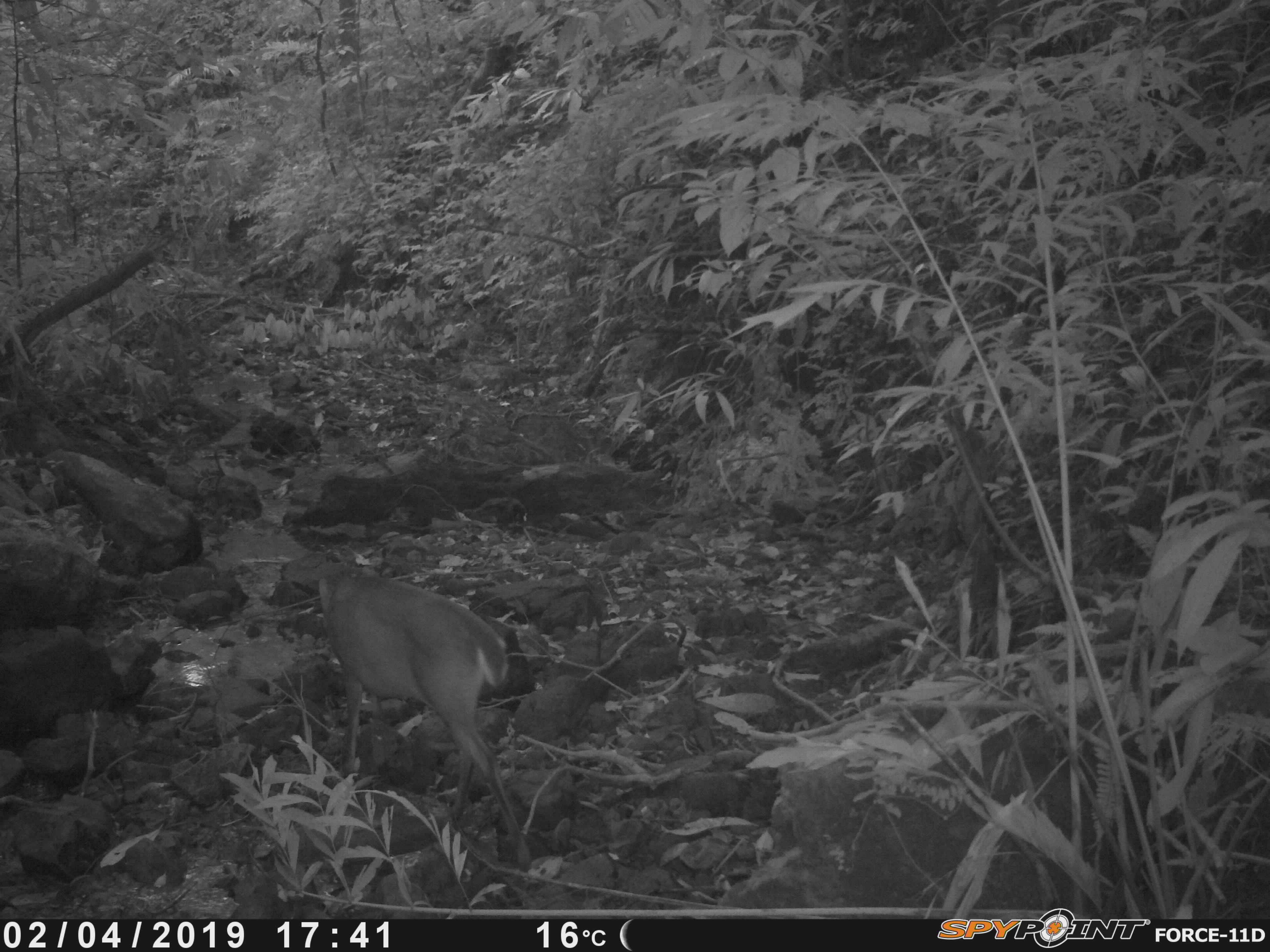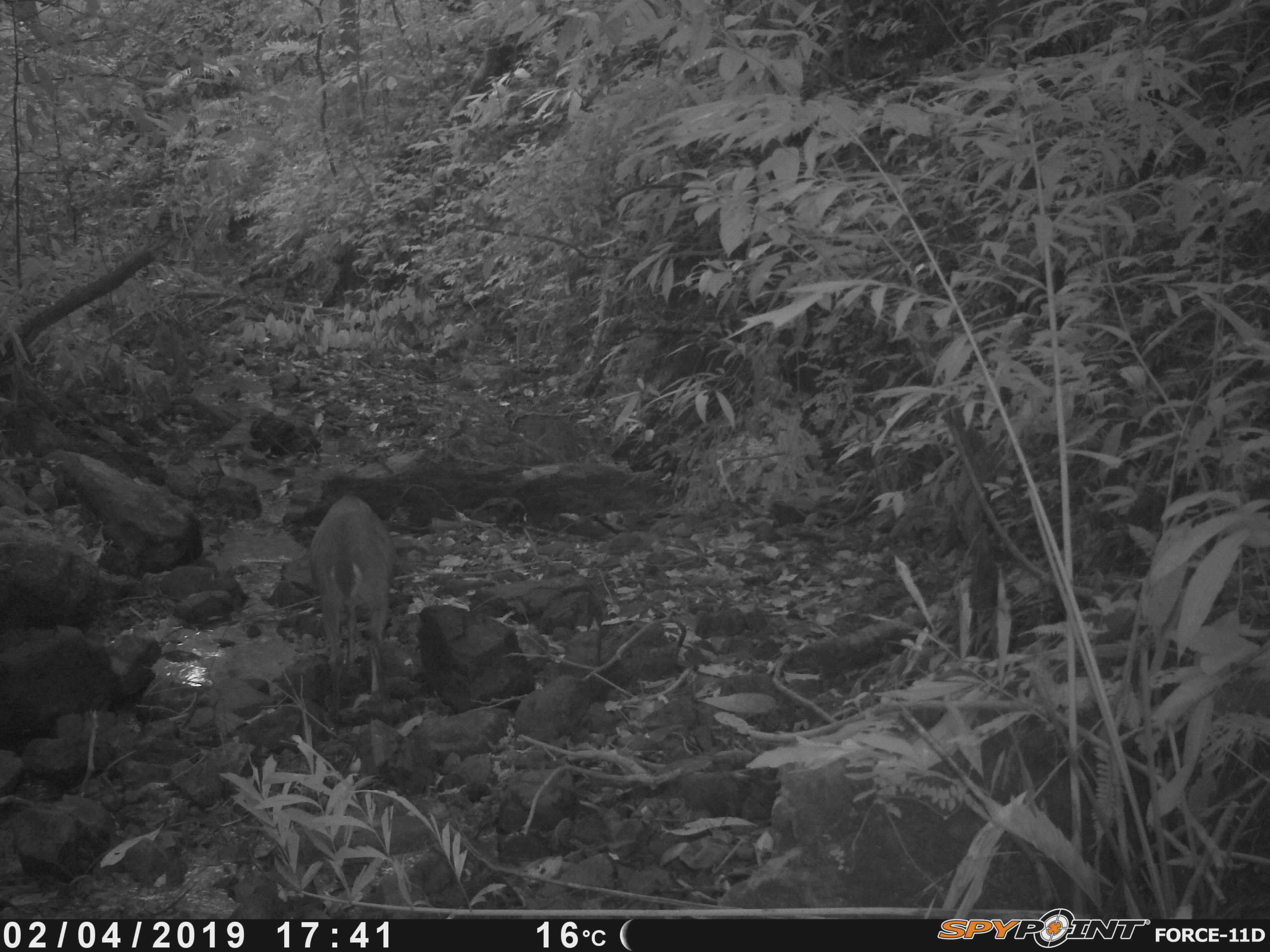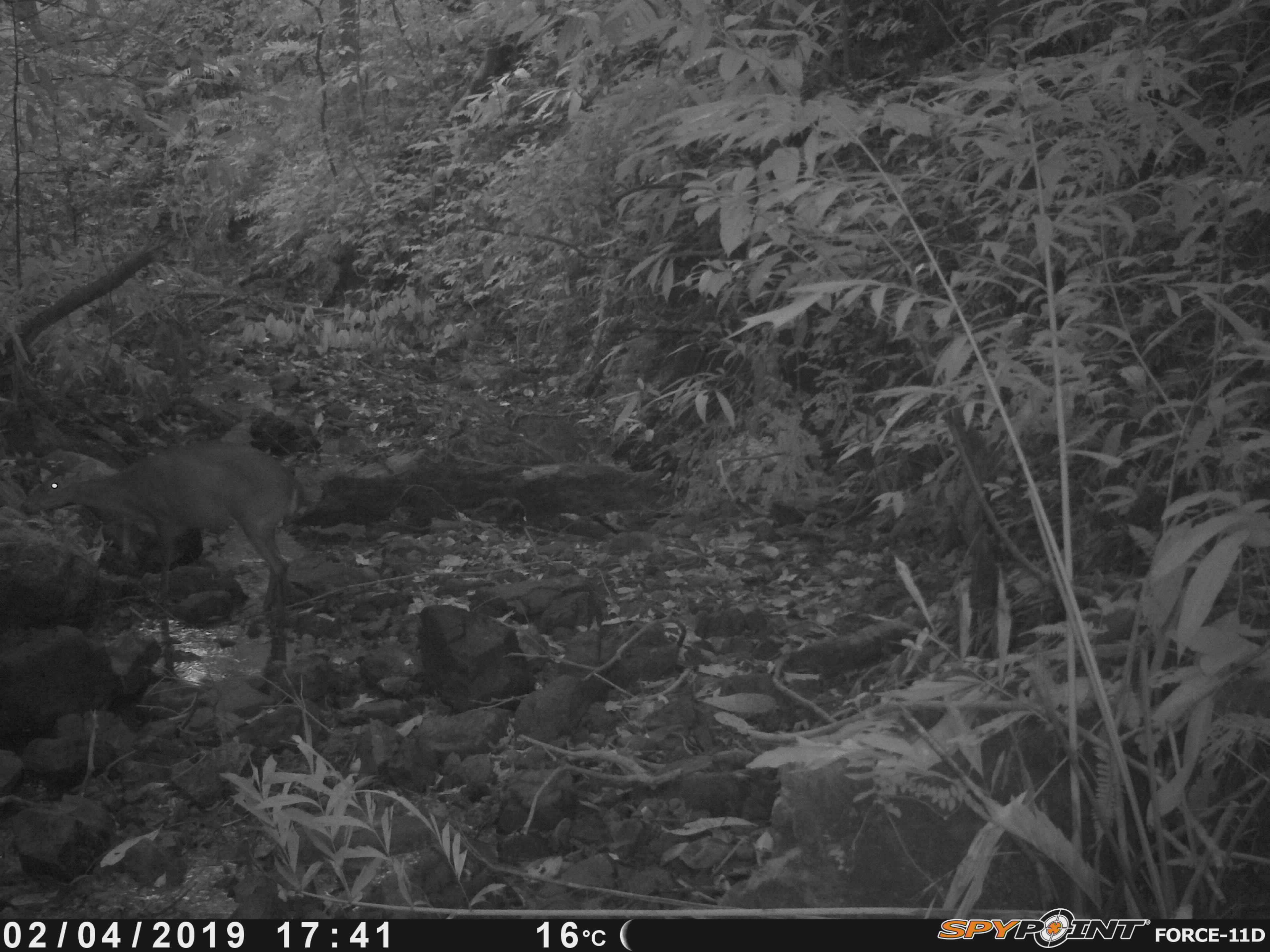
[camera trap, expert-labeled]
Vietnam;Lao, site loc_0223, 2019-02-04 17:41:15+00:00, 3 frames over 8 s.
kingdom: Animalia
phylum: Chordata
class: Mammalia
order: Artiodactyla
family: Cervidae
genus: Muntiacus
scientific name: Muntiacus vuquangensis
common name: large-antlered muntjac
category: large antlered muntjac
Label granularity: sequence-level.